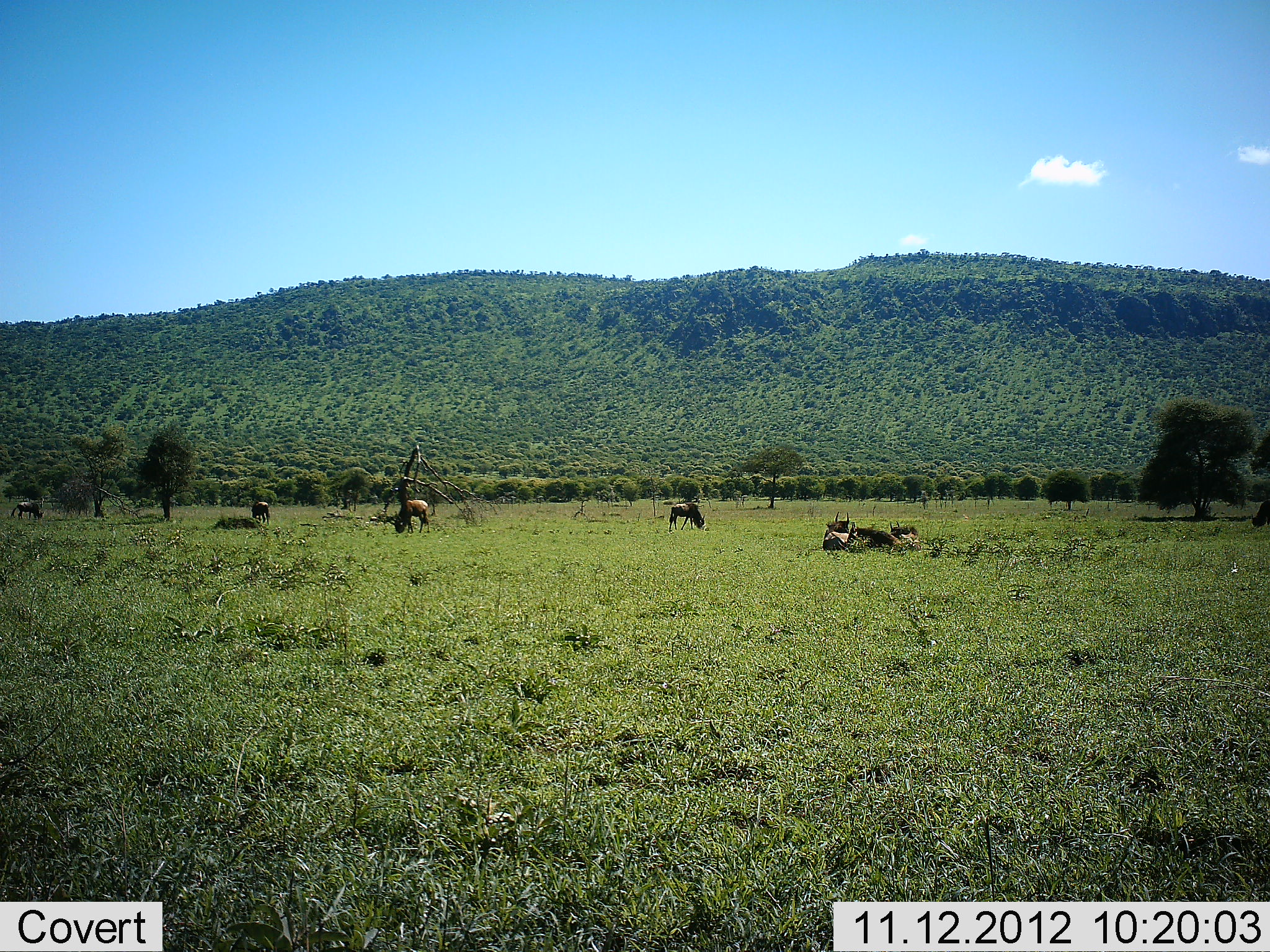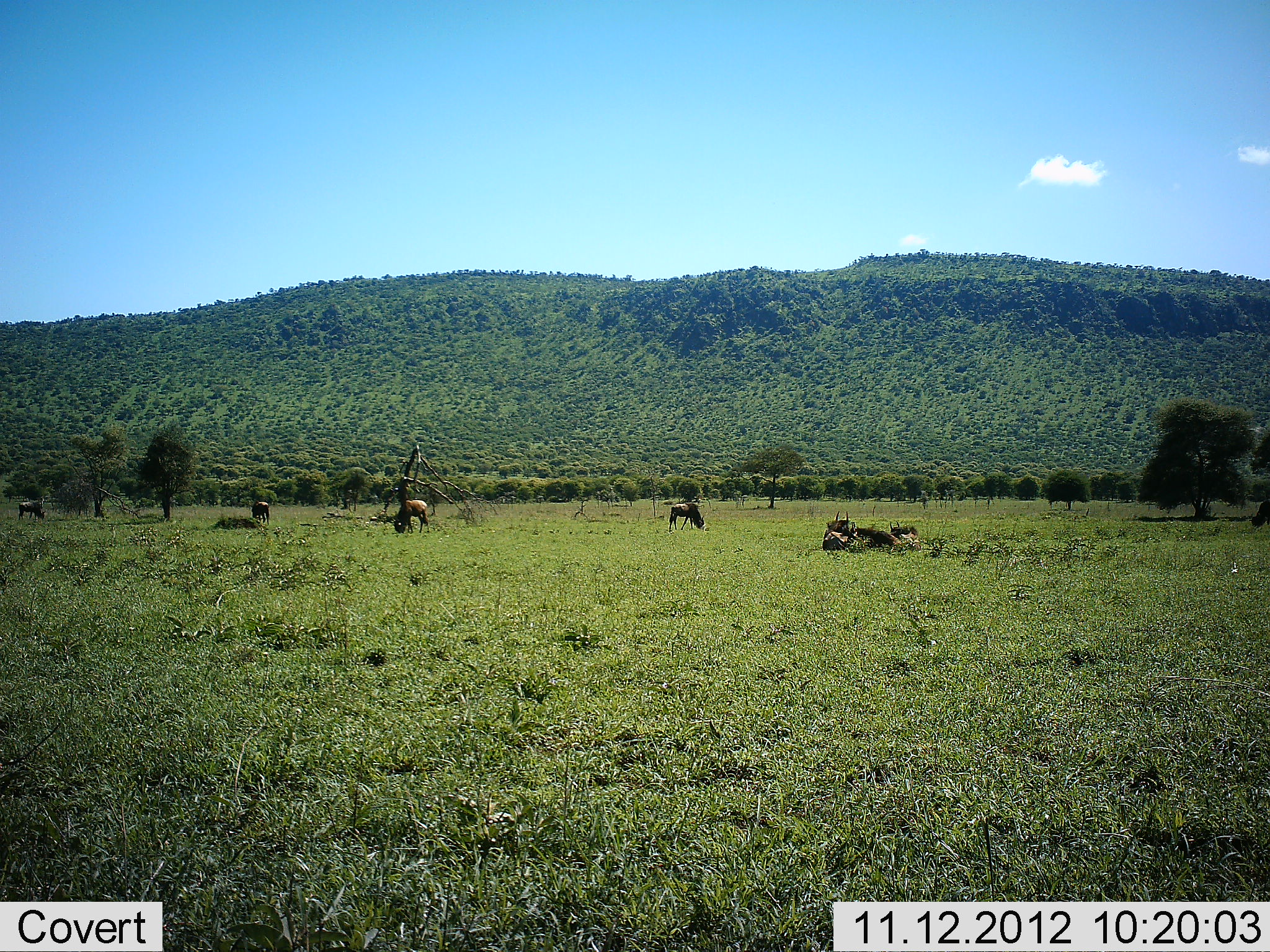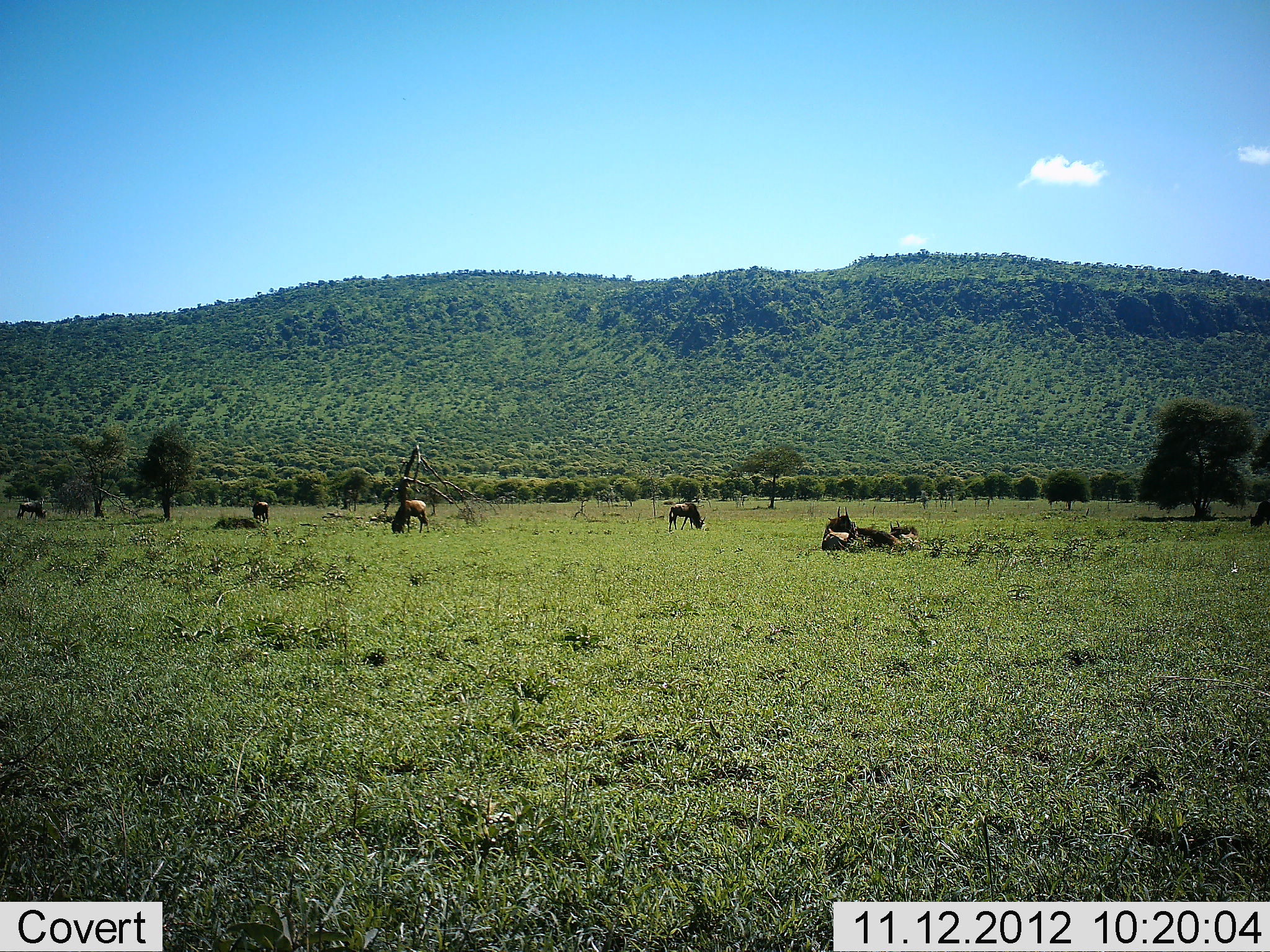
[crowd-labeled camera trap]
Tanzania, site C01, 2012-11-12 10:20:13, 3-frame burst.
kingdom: Animalia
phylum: Chordata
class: Mammalia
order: Artiodactyla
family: Bovidae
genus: Connochaetes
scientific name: Connochaetes taurinus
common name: blue wildebeest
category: wildebeest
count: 7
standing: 75%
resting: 83%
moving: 0%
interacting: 0%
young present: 0%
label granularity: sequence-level